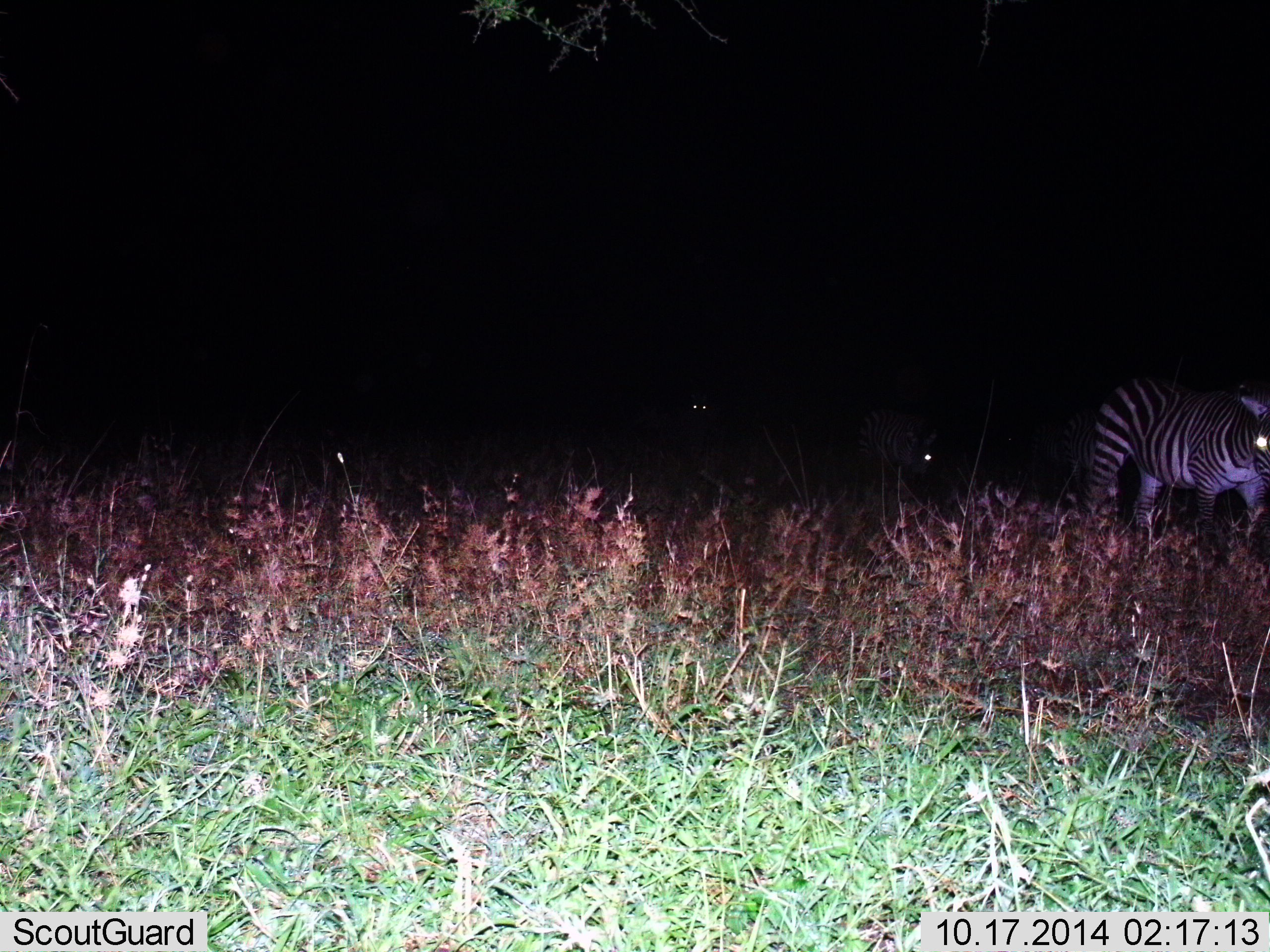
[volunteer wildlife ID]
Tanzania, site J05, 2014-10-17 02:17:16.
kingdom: Animalia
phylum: Chordata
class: Mammalia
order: Perissodactyla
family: Equidae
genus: Equus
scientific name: Equus quagga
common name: plains zebra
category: zebra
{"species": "zebra (plains zebra) (Equus quagga)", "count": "2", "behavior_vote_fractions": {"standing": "60%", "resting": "0%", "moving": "50%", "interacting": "0%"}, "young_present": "0%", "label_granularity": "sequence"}